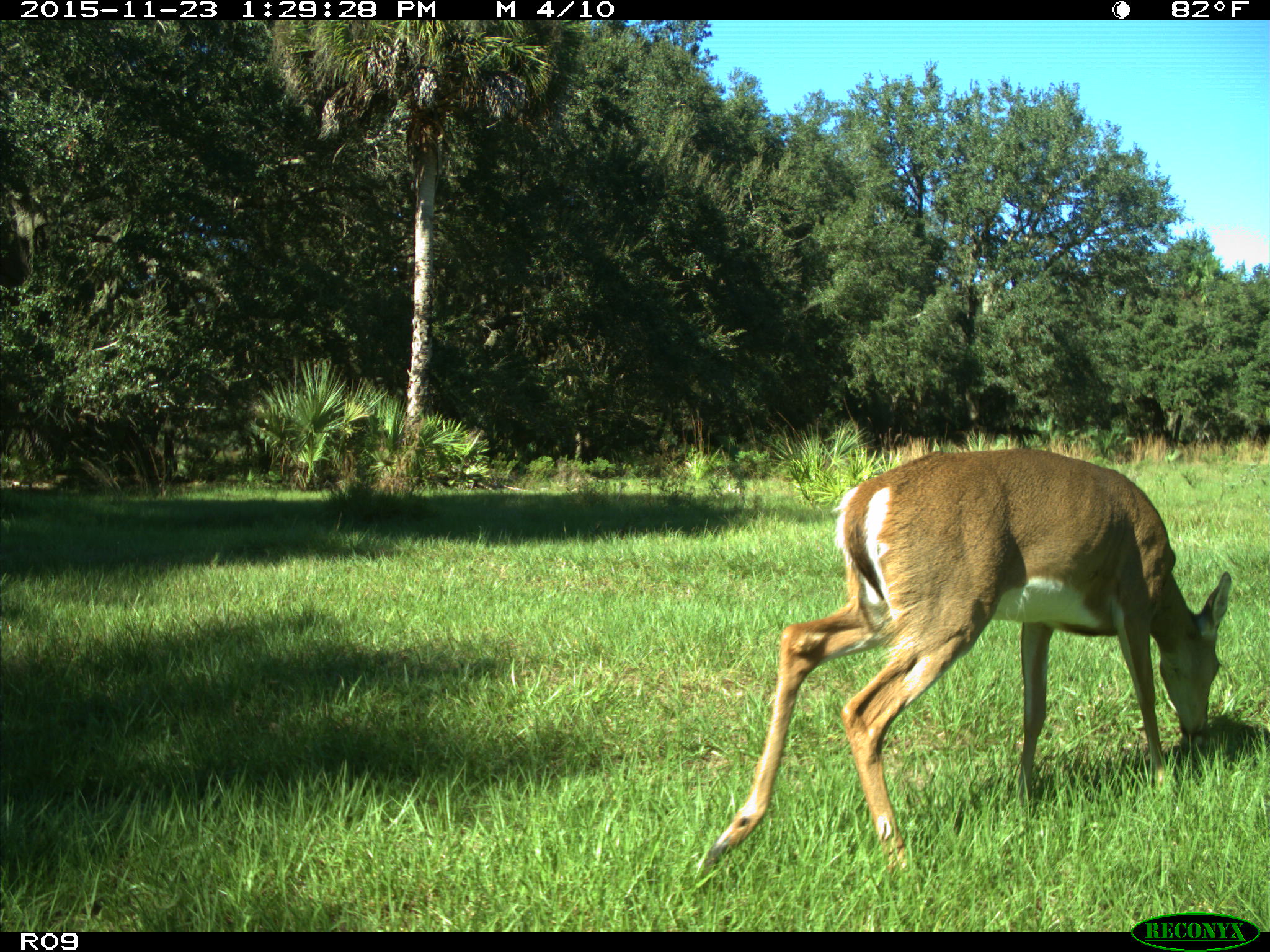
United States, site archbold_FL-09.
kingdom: Animalia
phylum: Chordata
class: Mammalia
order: Artiodactyla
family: Cervidae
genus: Odocoileus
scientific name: Odocoileus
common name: deer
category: unidentified deer